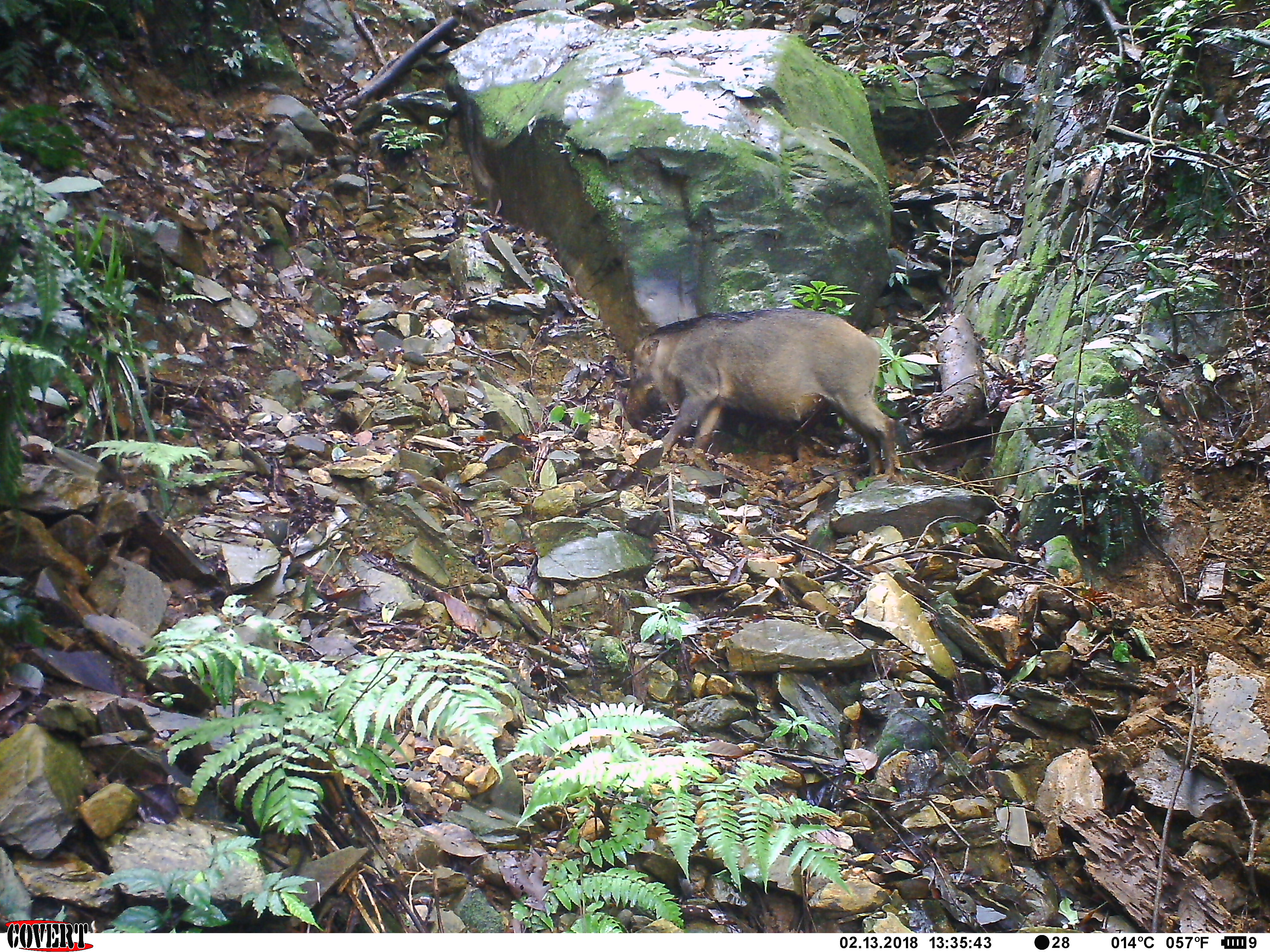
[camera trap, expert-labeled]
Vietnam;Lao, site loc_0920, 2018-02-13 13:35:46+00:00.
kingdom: Animalia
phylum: Chordata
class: Mammalia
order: Artiodactyla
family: Suidae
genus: Sus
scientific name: Sus scrofa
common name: eurasian wild pig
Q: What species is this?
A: Eurasian wild pig (Sus scrofa).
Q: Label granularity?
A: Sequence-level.